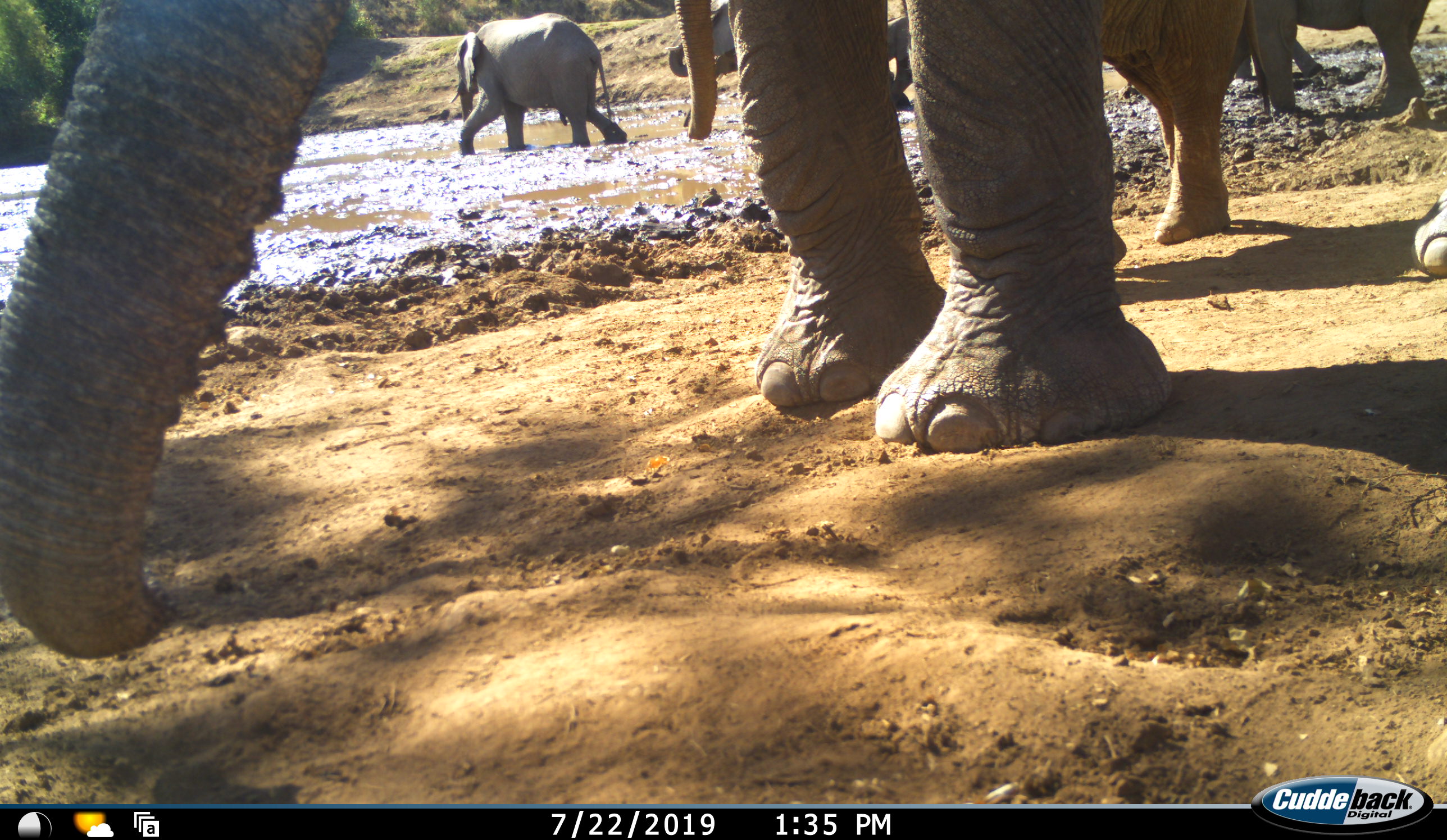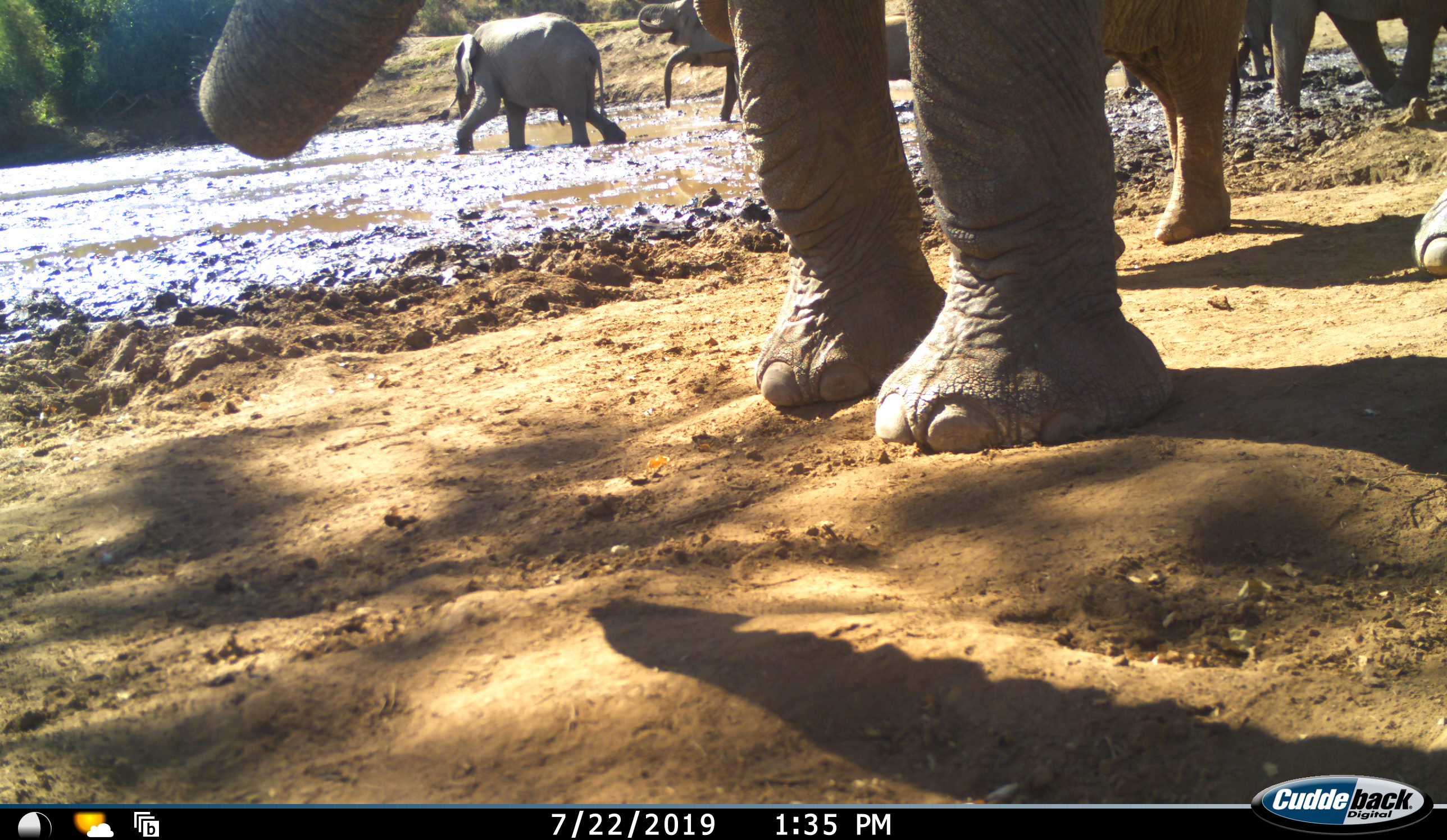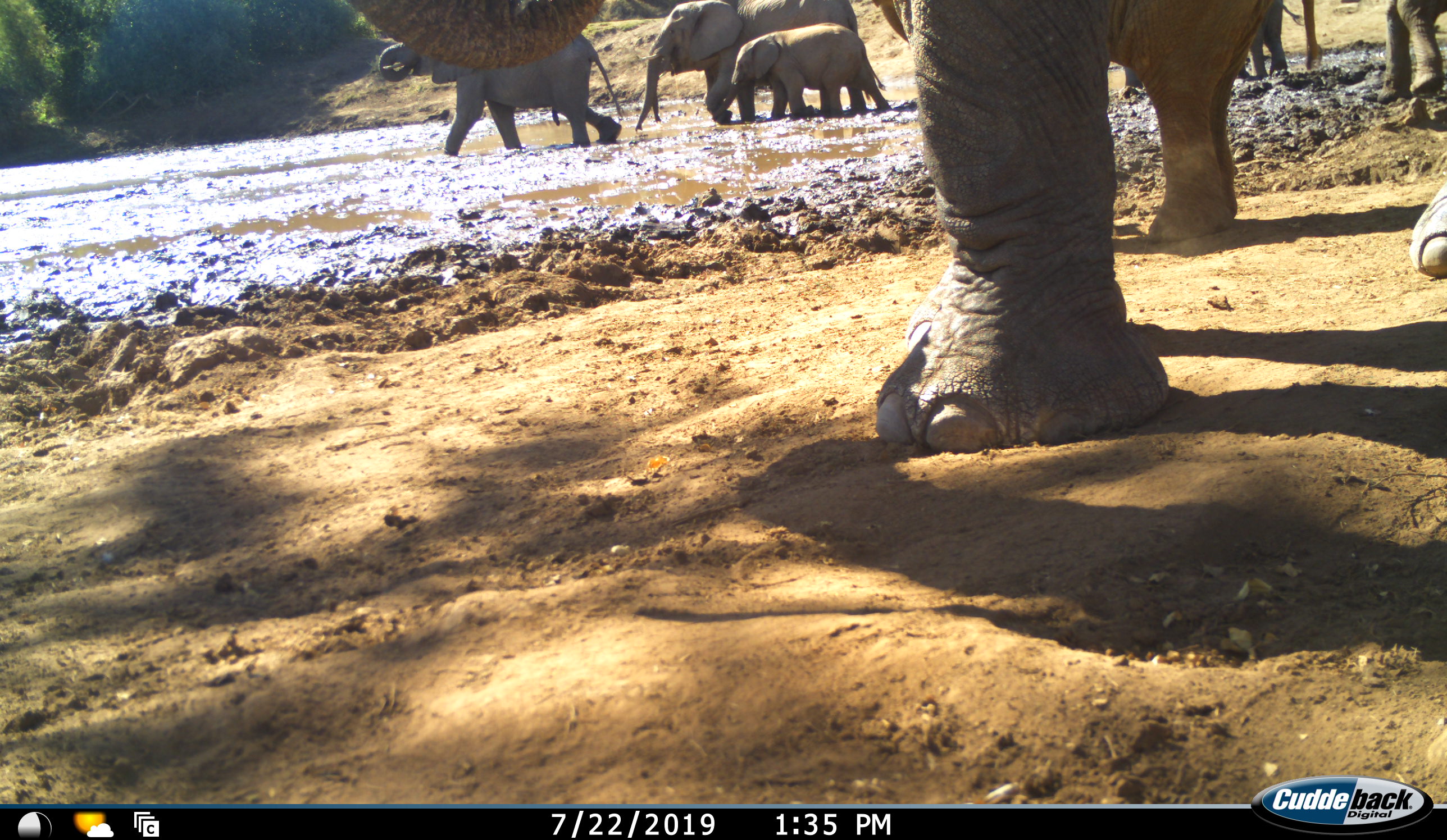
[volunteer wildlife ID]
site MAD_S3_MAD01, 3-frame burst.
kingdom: Animalia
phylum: Chordata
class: Mammalia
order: Proboscidea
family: Elephantidae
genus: Loxodonta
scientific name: Loxodonta africana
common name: african bush elephant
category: elephant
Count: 7.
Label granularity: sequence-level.